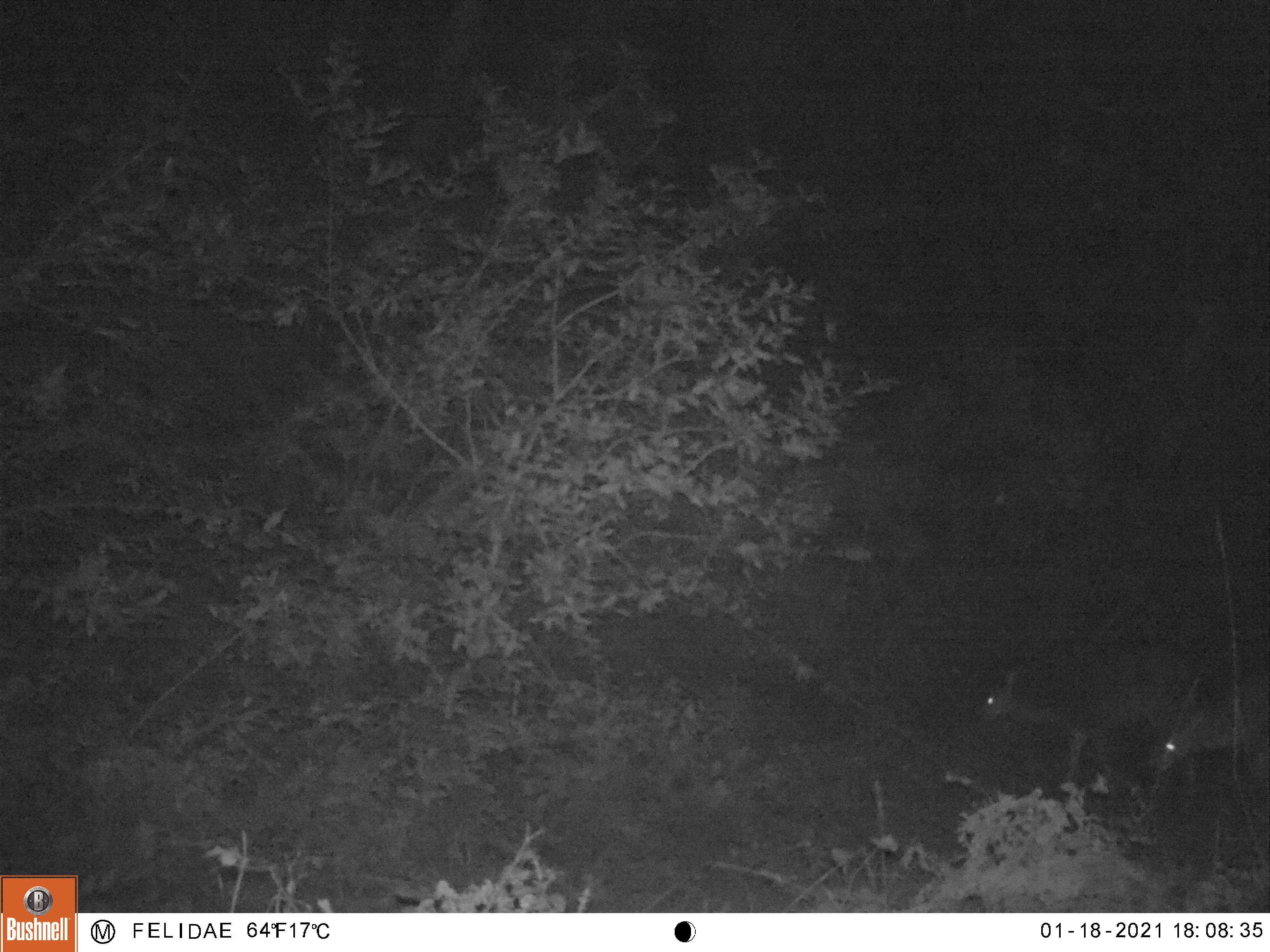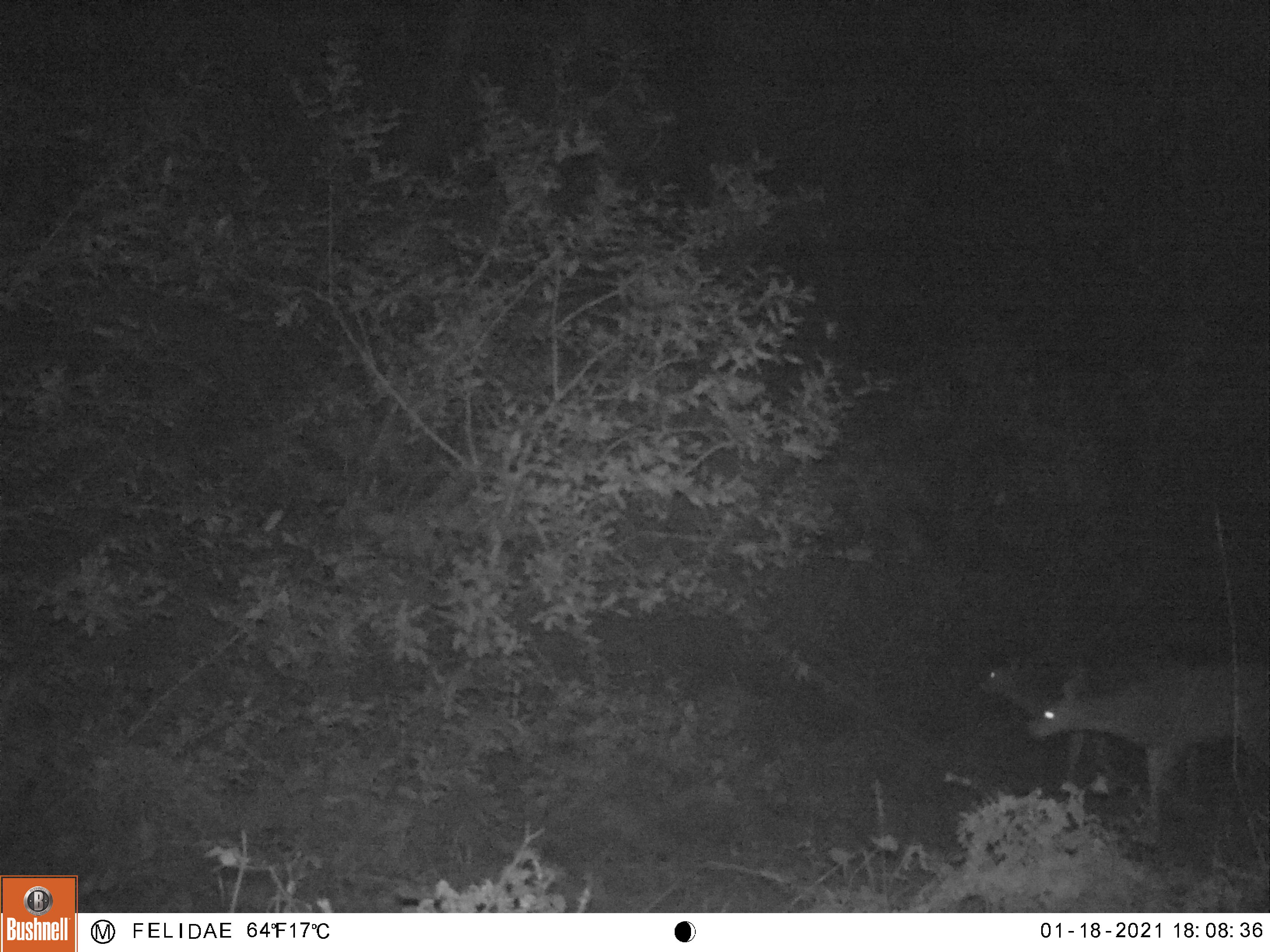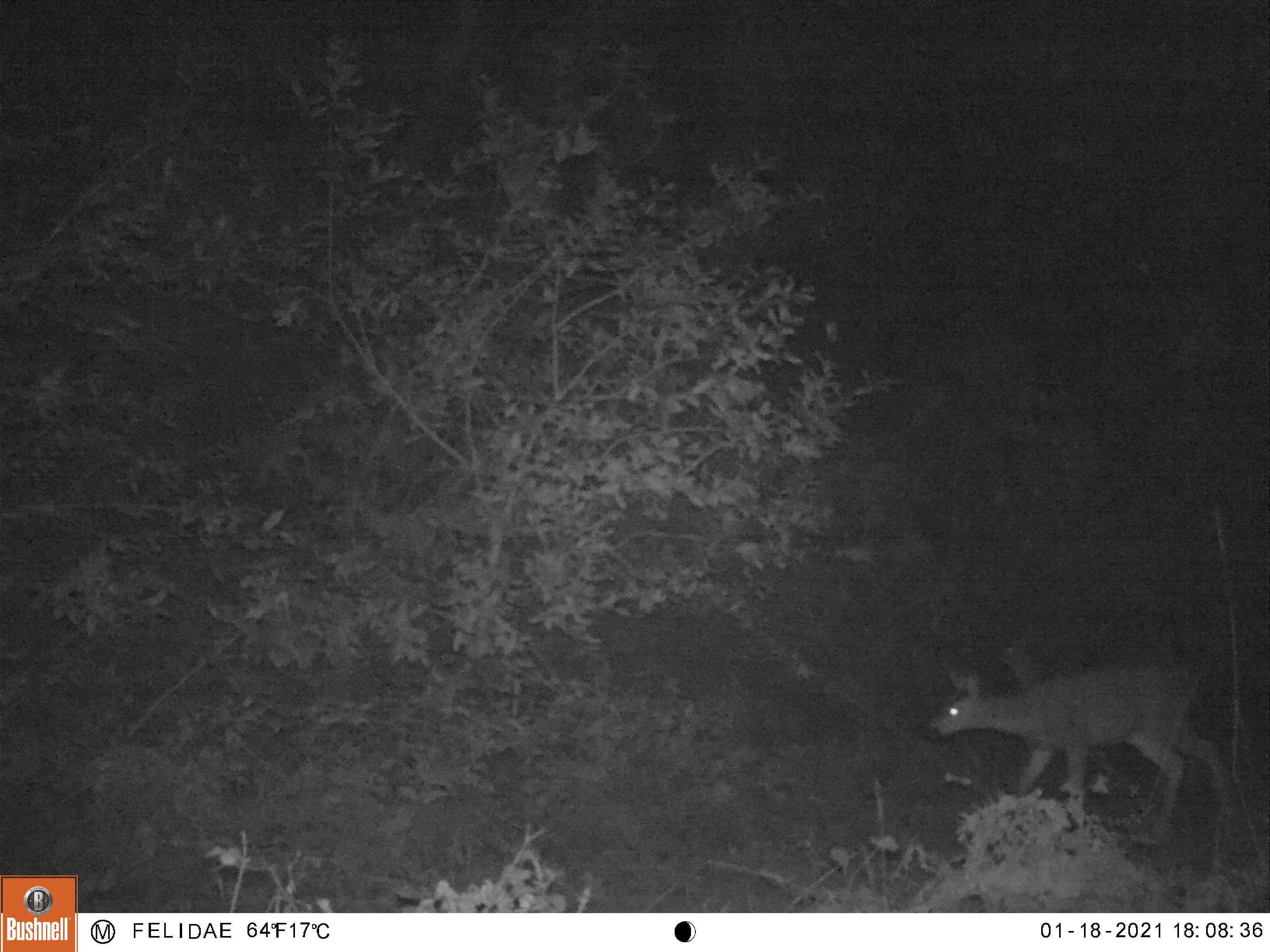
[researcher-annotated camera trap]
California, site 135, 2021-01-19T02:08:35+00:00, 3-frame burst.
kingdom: Animalia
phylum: Chordata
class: Mammalia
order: Artiodactyla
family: Cervidae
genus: Odocoileus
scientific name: Odocoileus hemionus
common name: mule deer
Mule deer (Odocoileus hemionus).